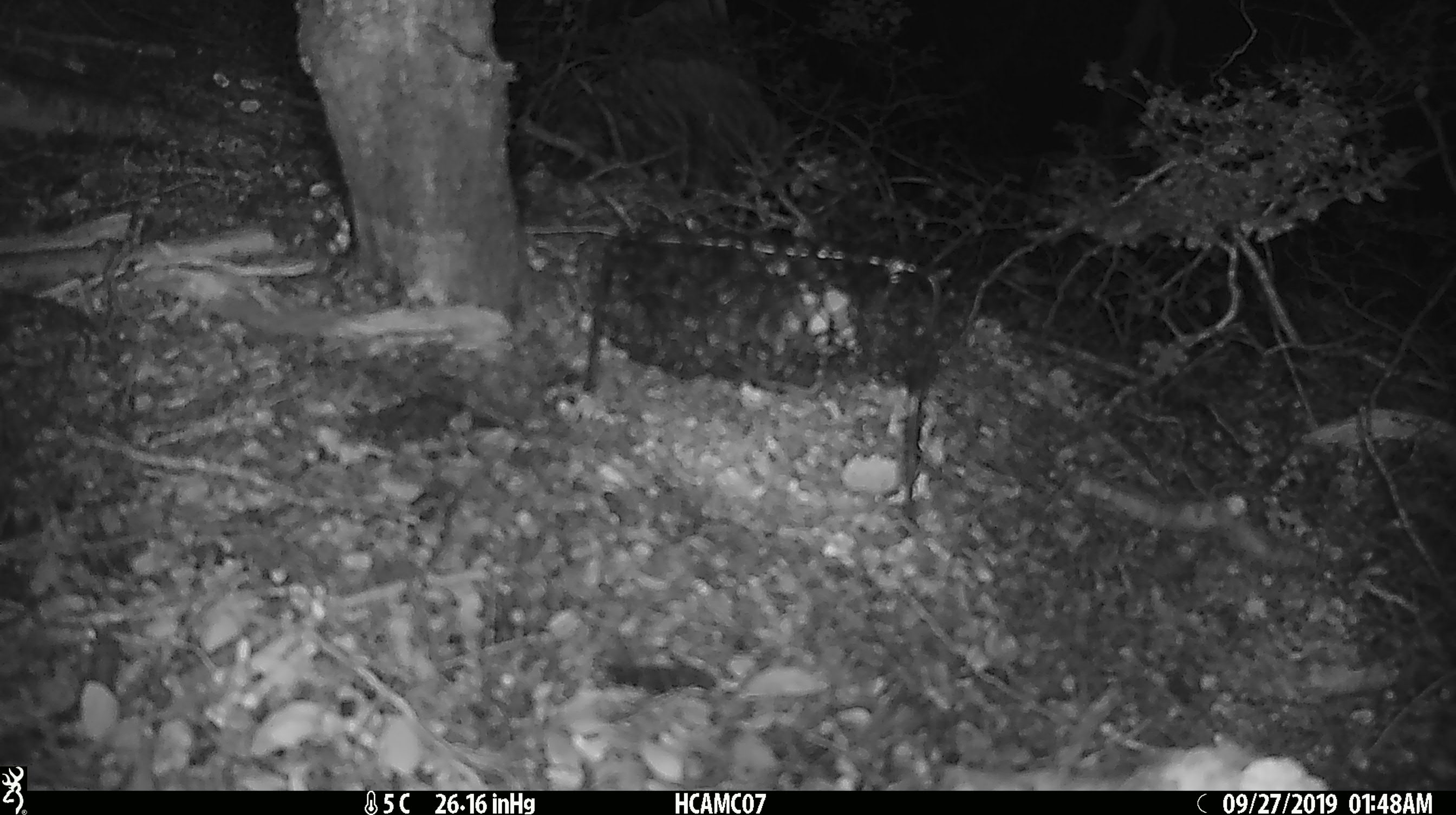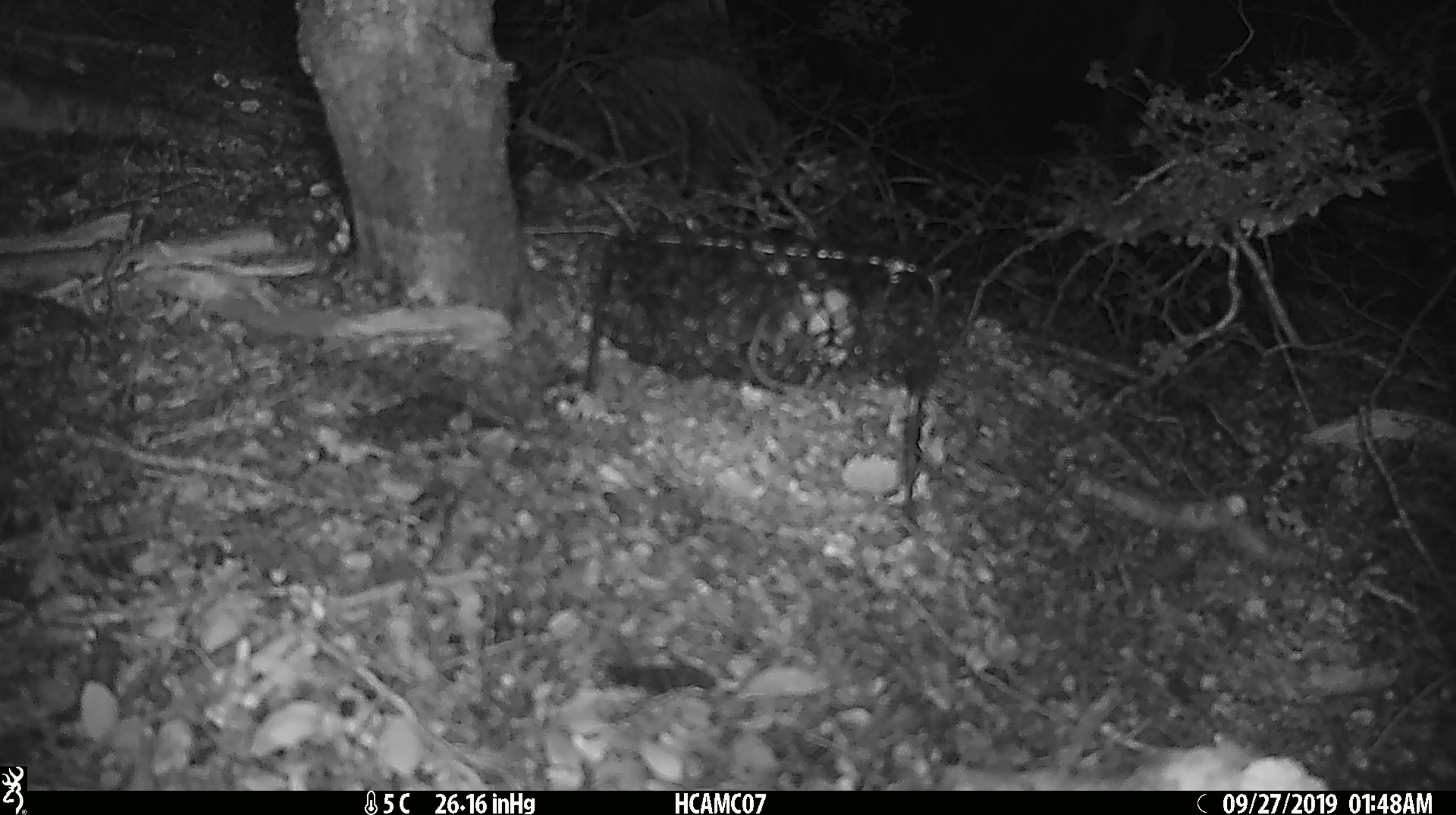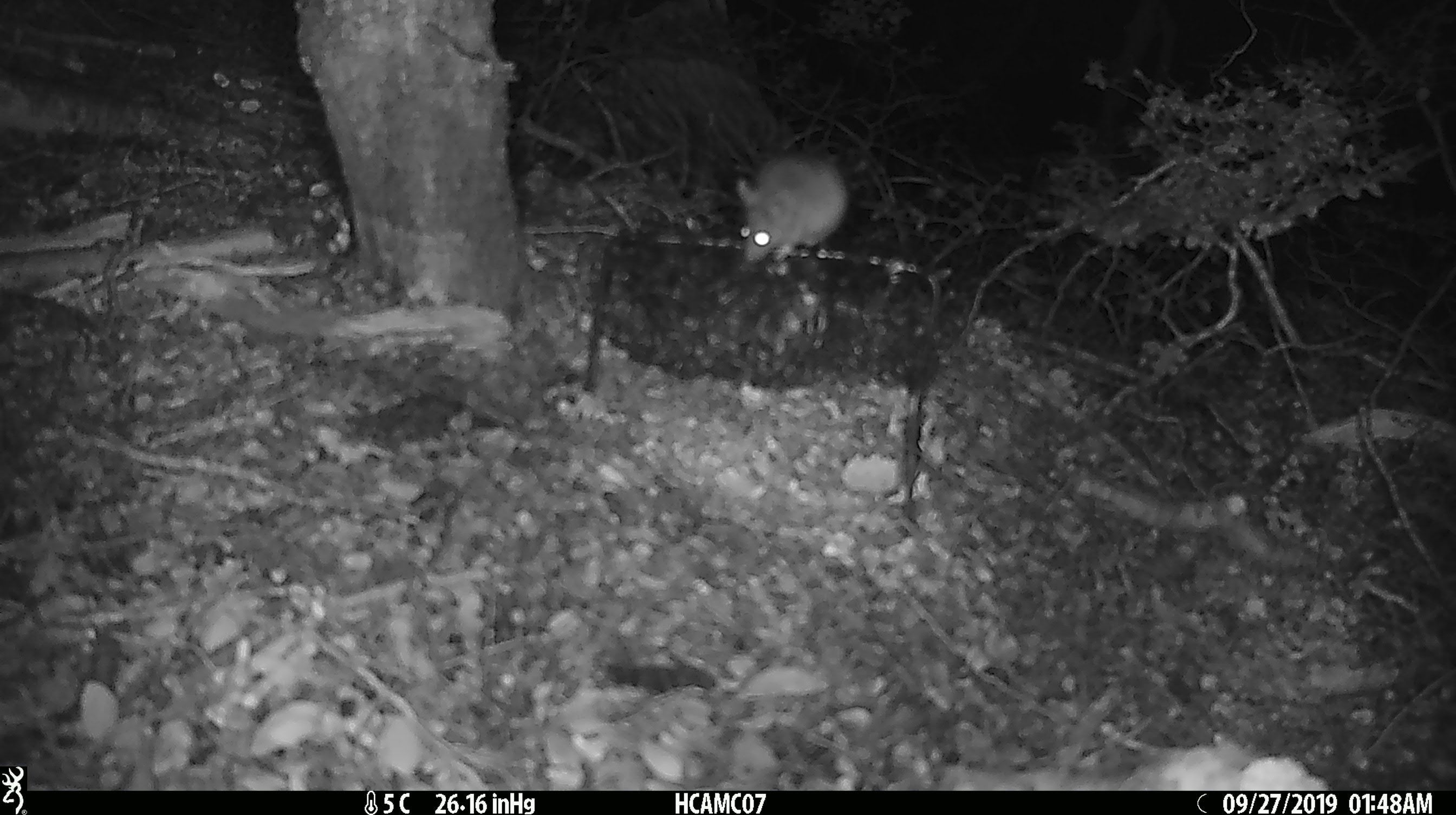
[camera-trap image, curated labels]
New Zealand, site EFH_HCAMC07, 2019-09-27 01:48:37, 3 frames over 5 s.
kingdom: Animalia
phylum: Chordata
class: Mammalia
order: Rodentia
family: Muridae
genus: Mus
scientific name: Mus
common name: mouse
Mouse (Mus).